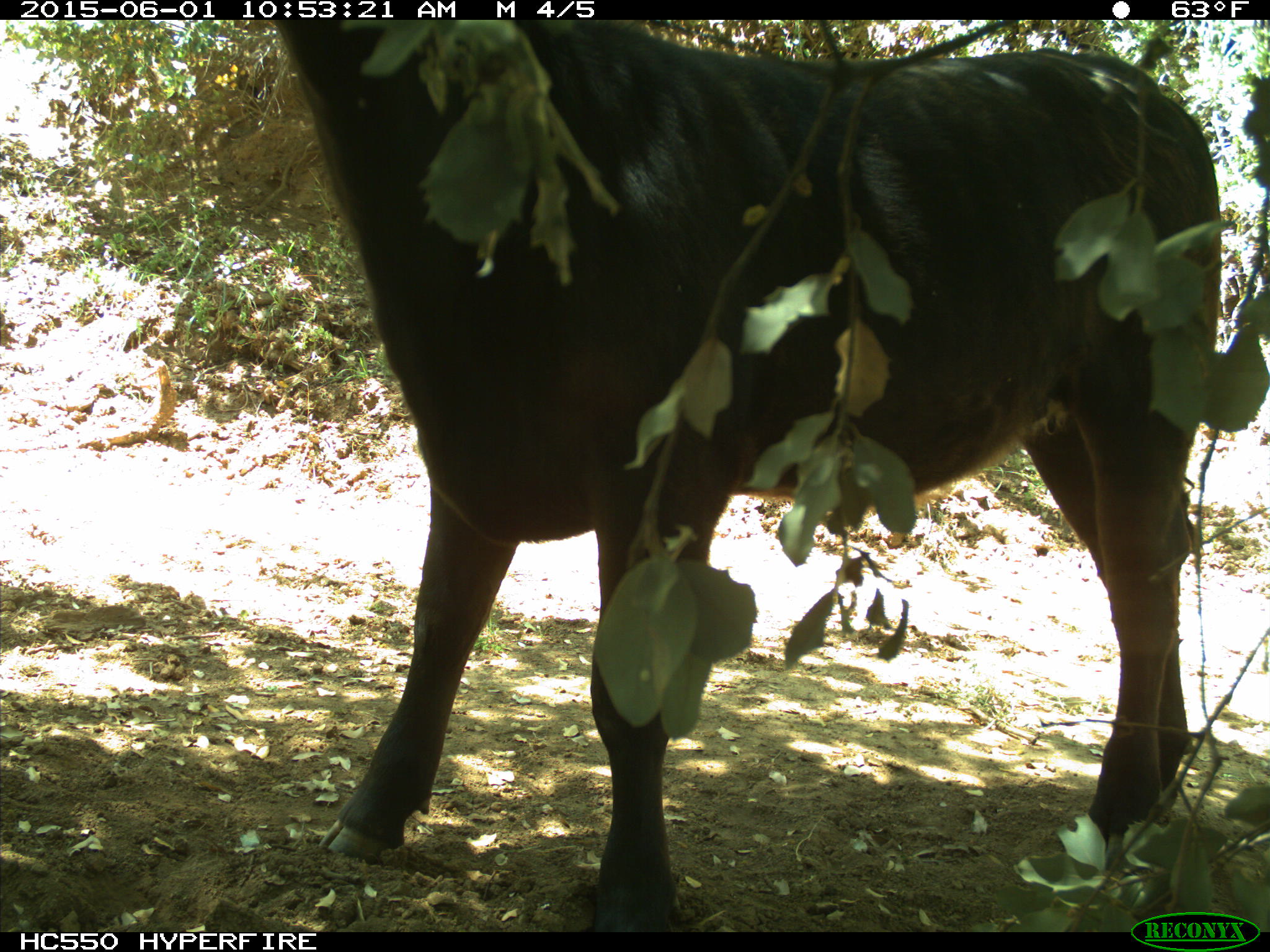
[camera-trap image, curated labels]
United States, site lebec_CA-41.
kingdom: Animalia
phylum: Chordata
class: Mammalia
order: Artiodactyla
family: Bovidae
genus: Bos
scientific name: Bos taurus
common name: domestic cow